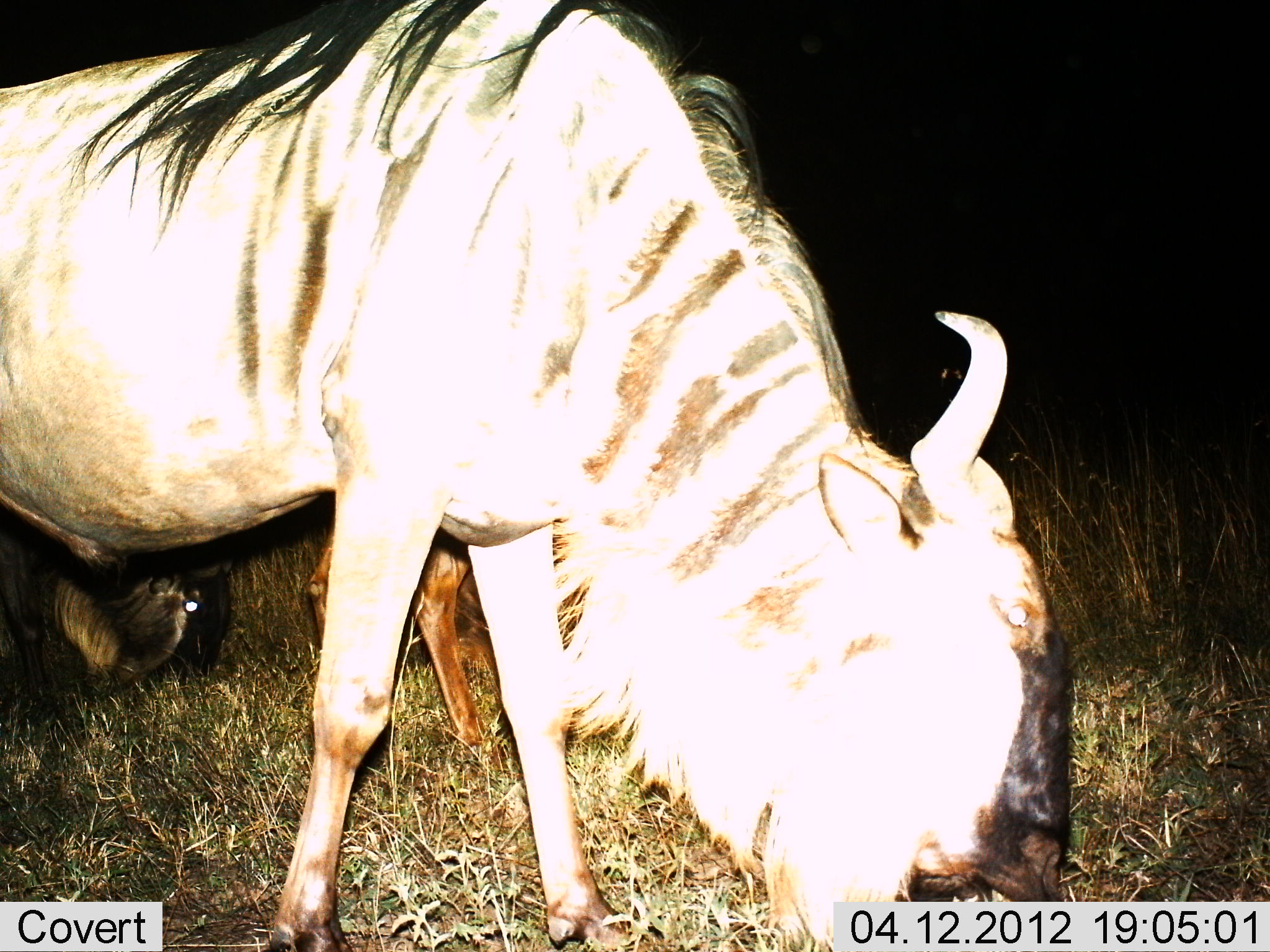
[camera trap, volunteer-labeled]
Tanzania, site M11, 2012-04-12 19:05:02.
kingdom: Animalia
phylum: Chordata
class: Mammalia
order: Artiodactyla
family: Bovidae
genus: Connochaetes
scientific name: Connochaetes taurinus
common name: blue wildebeest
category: wildebeest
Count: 2.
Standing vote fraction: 38%.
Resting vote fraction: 0%.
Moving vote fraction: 12%.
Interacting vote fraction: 0%.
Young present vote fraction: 25%.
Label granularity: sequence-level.